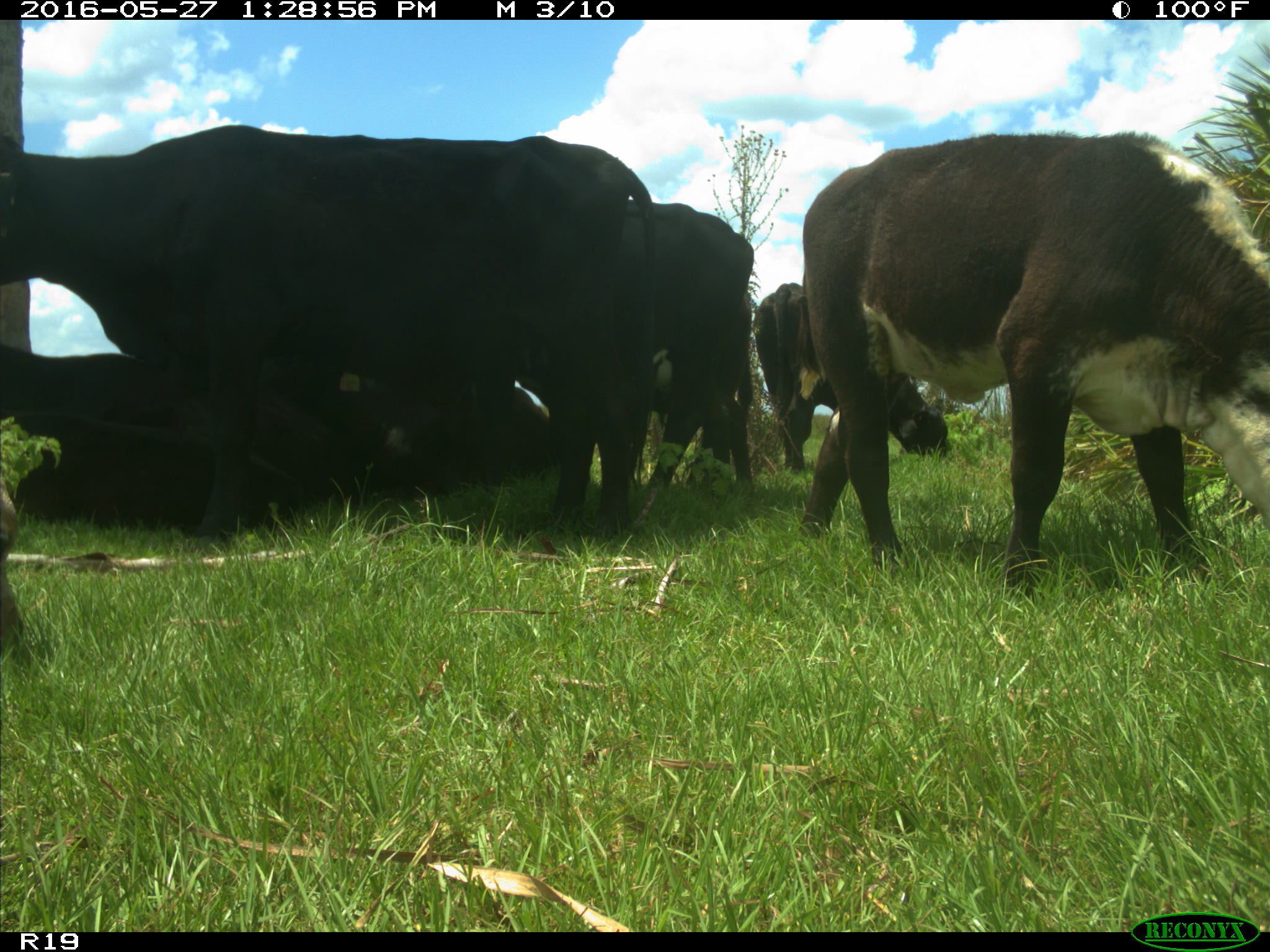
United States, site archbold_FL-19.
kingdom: Animalia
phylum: Chordata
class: Mammalia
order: Artiodactyla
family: Bovidae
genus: Bos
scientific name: Bos taurus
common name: domestic cow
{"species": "Bos taurus (domestic cow)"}